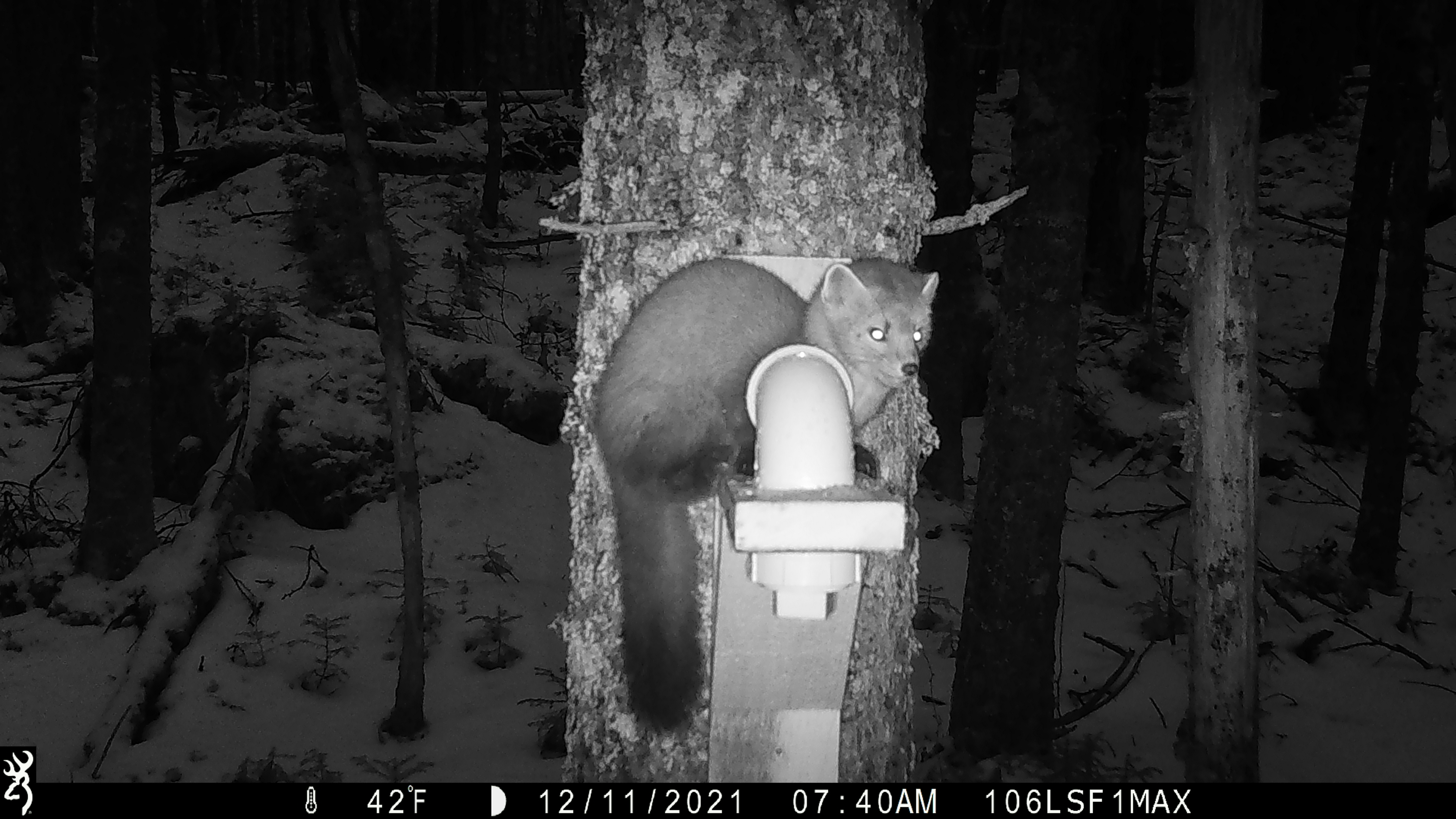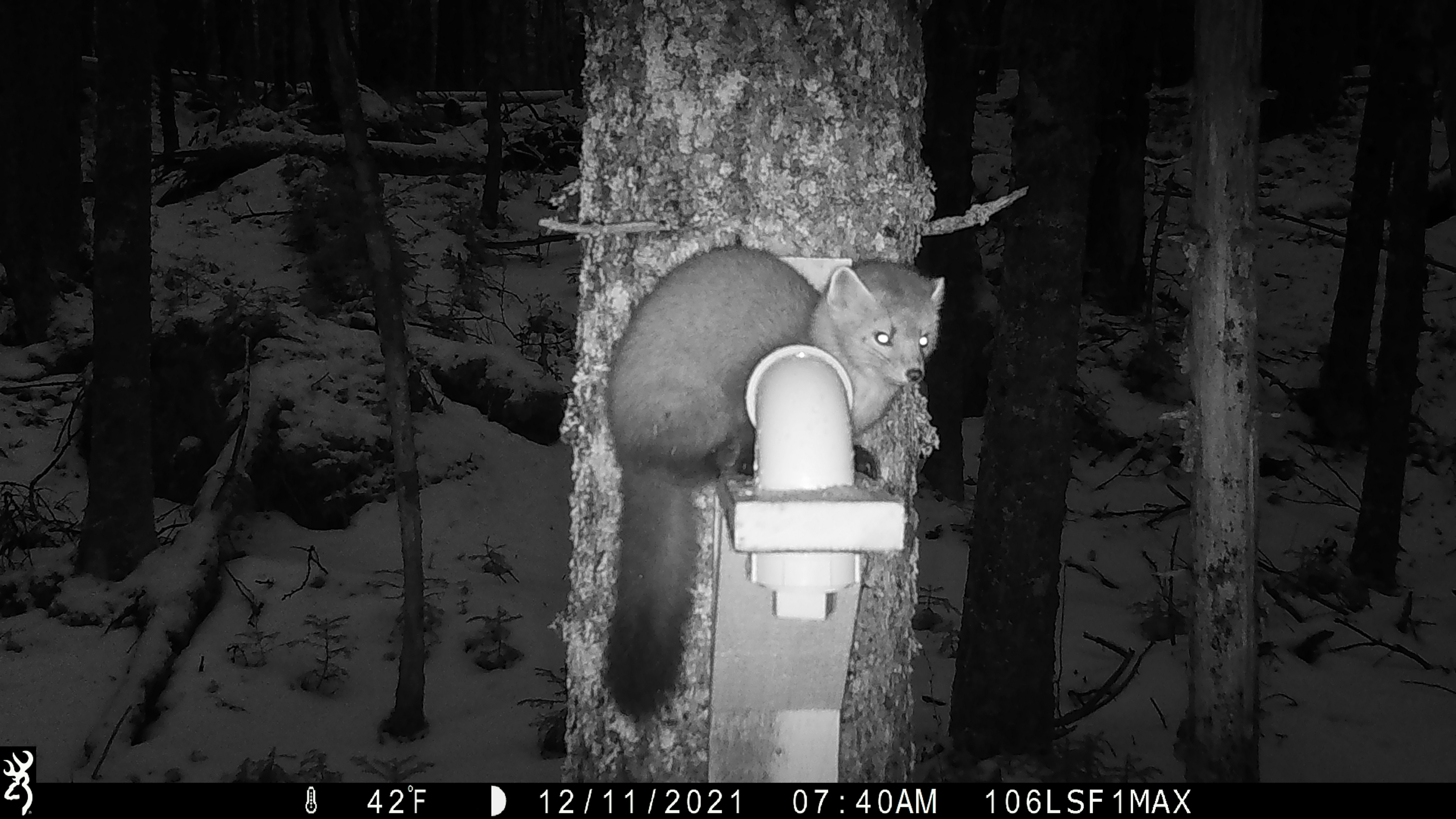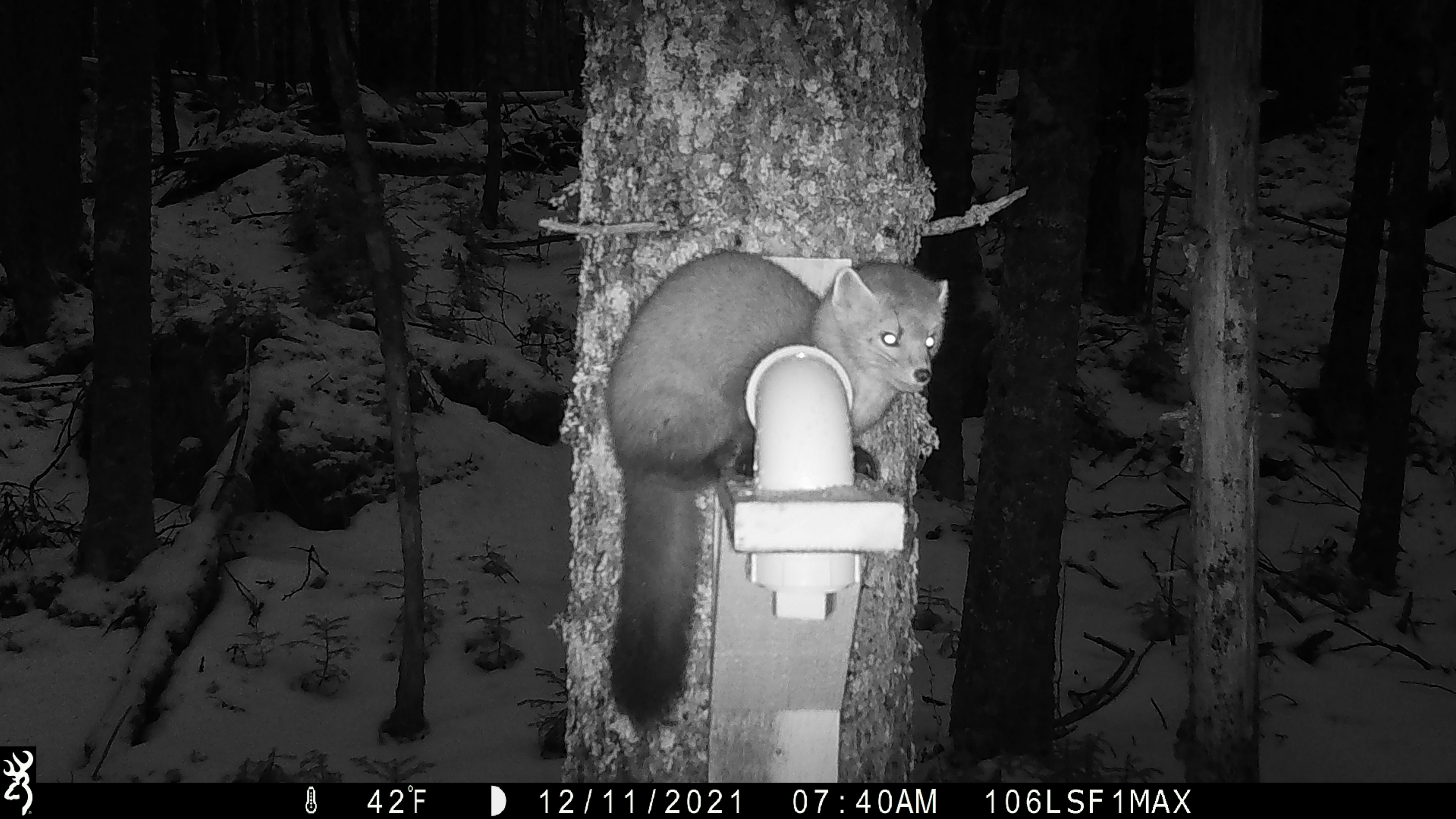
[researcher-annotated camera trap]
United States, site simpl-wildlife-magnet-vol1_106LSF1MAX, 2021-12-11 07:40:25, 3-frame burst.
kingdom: Animalia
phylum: Chordata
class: Mammalia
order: Carnivora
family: Mustelidae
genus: Martes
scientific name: Martes americana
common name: american marten